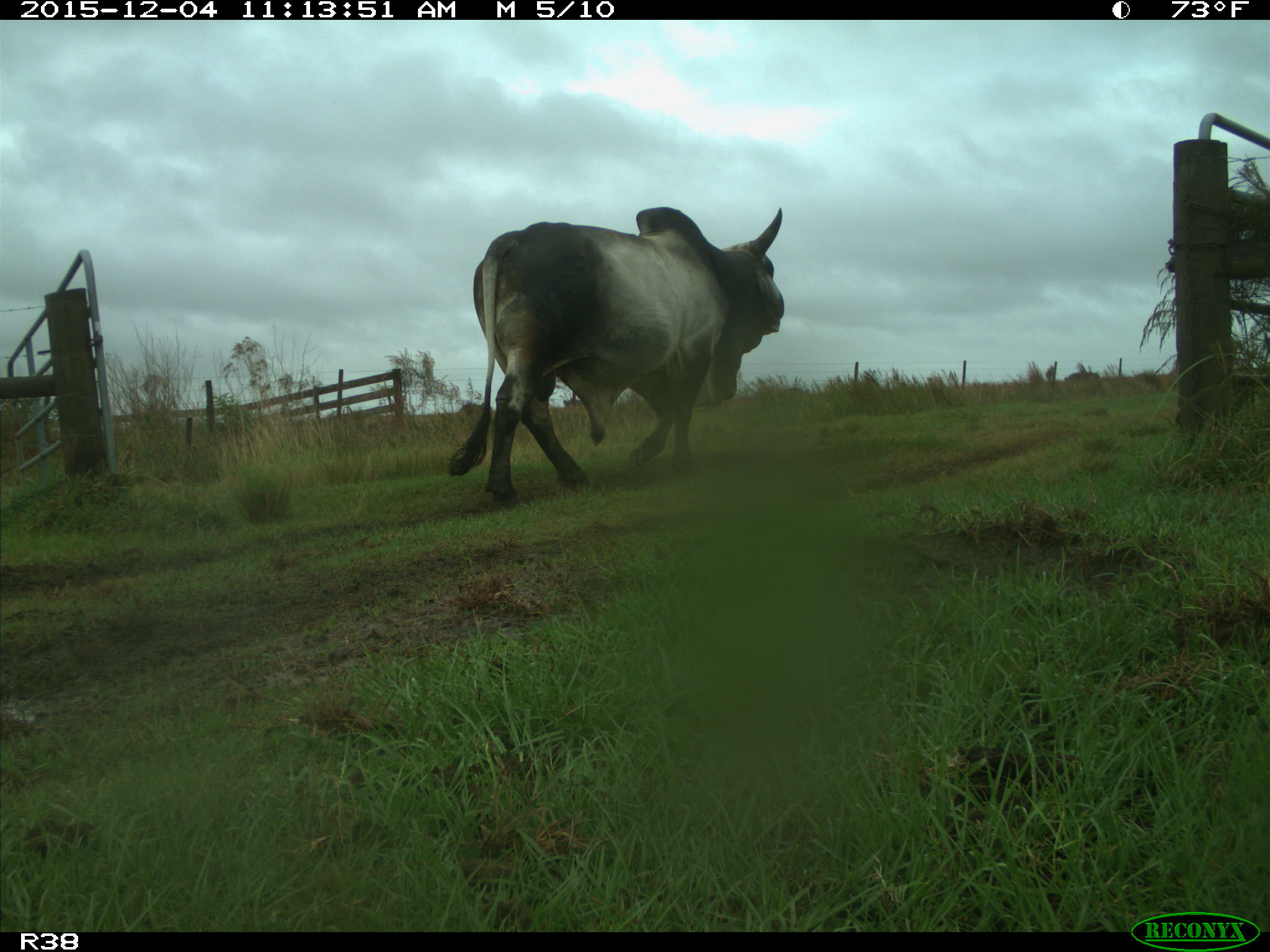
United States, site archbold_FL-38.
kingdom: Animalia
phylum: Chordata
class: Mammalia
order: Artiodactyla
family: Bovidae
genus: Bos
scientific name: Bos taurus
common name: domestic cow